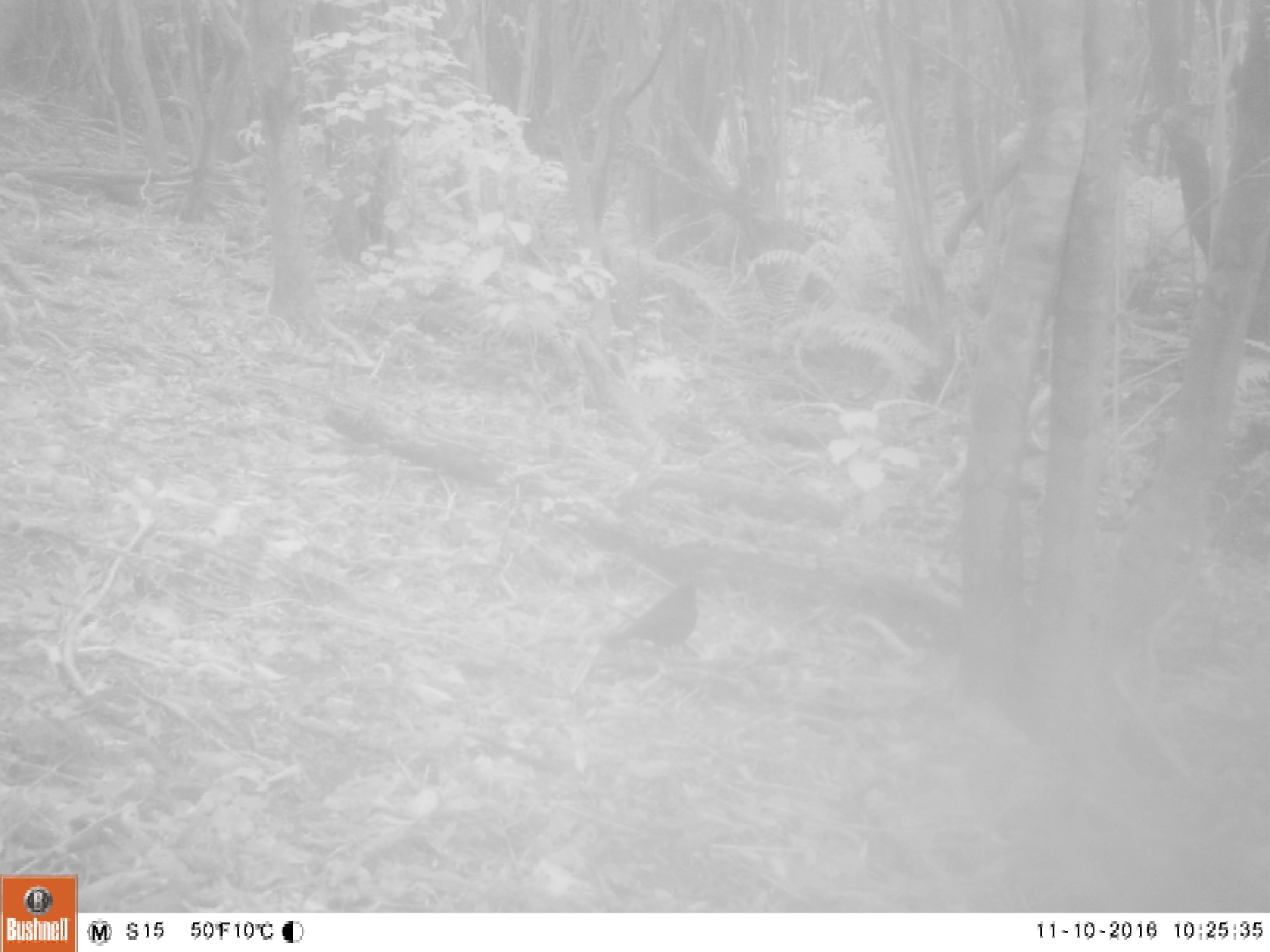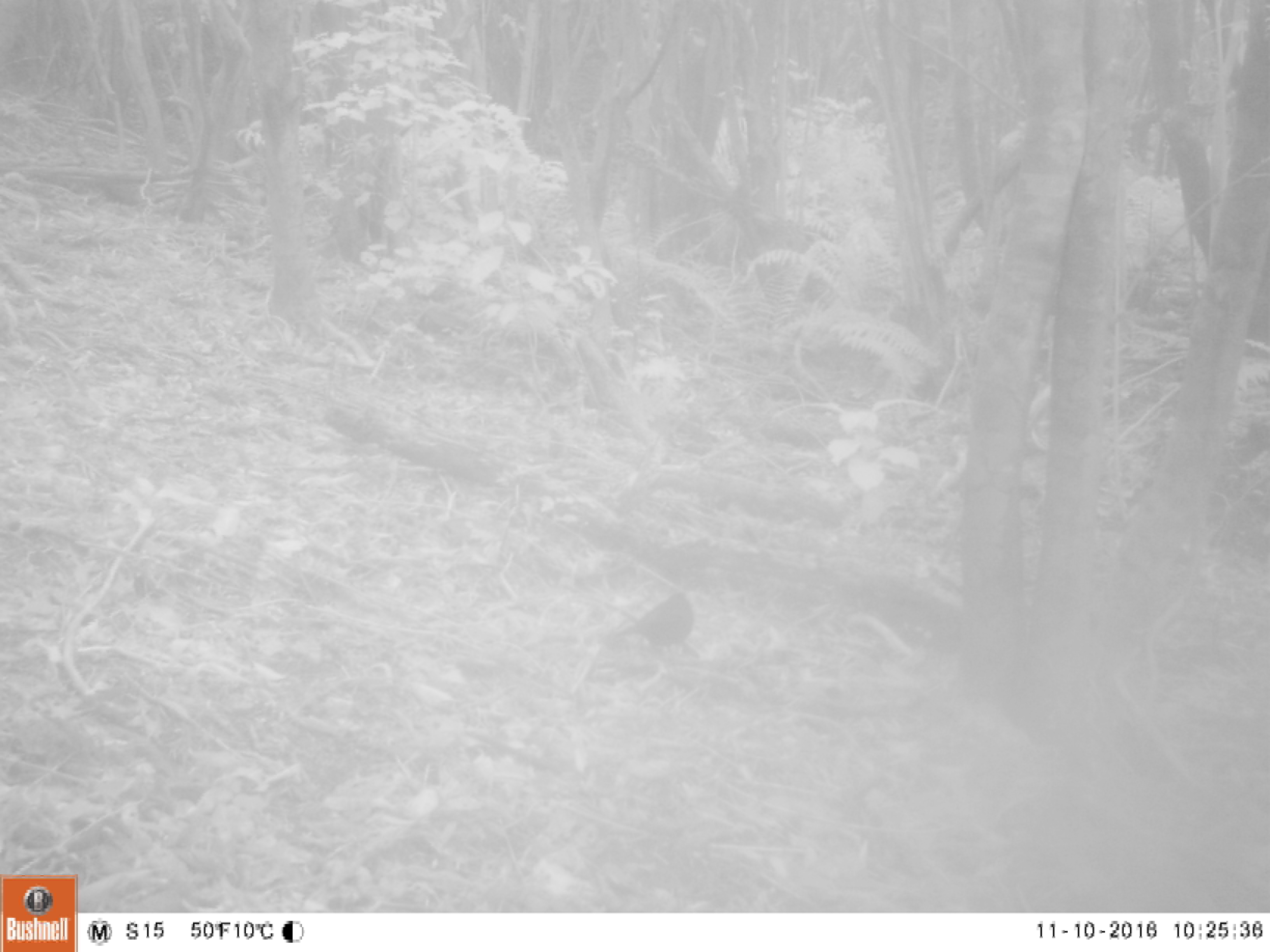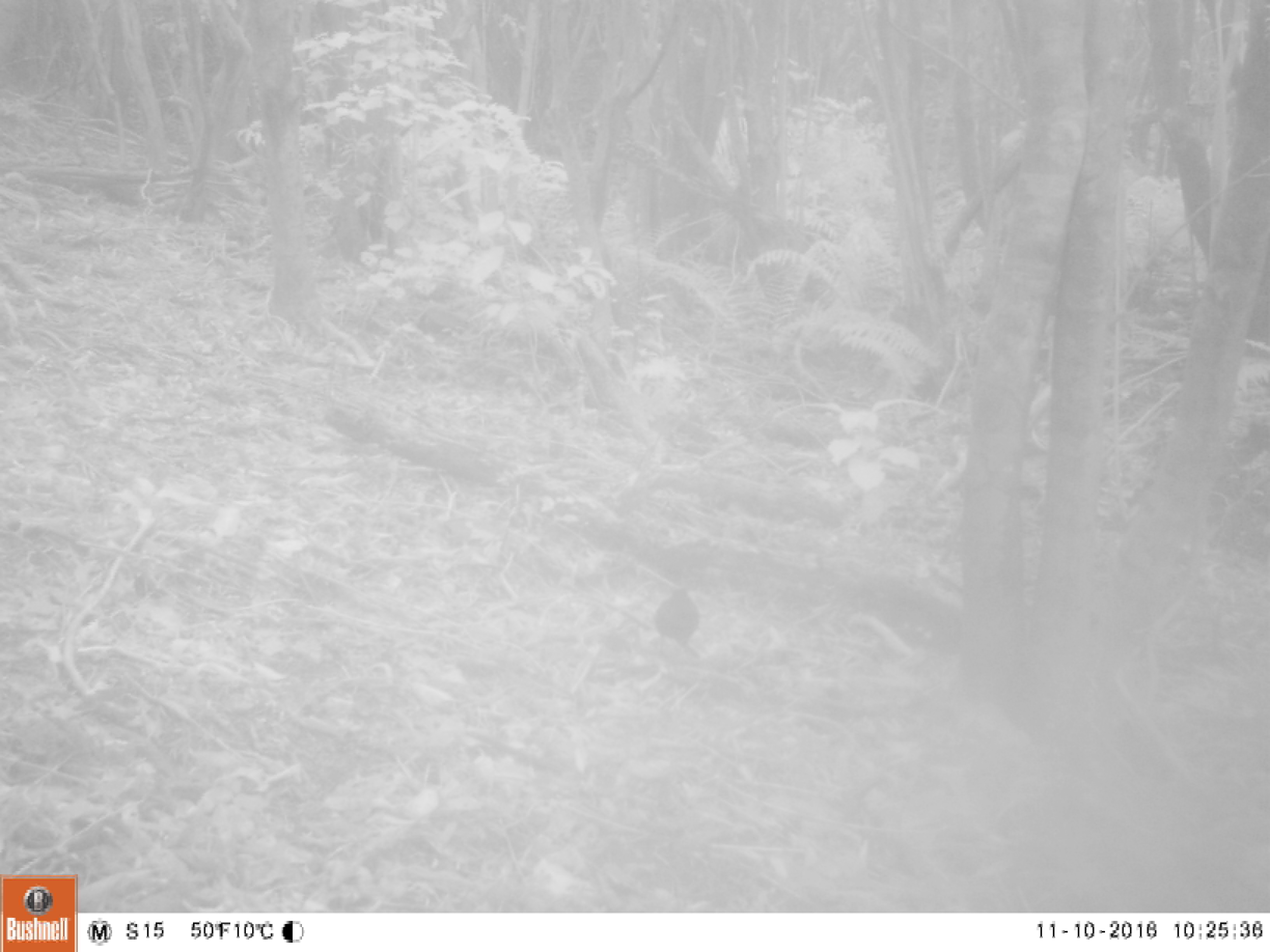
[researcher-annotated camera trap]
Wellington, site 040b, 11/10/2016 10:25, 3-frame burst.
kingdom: Animalia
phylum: Chordata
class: Aves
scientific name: Aves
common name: bird